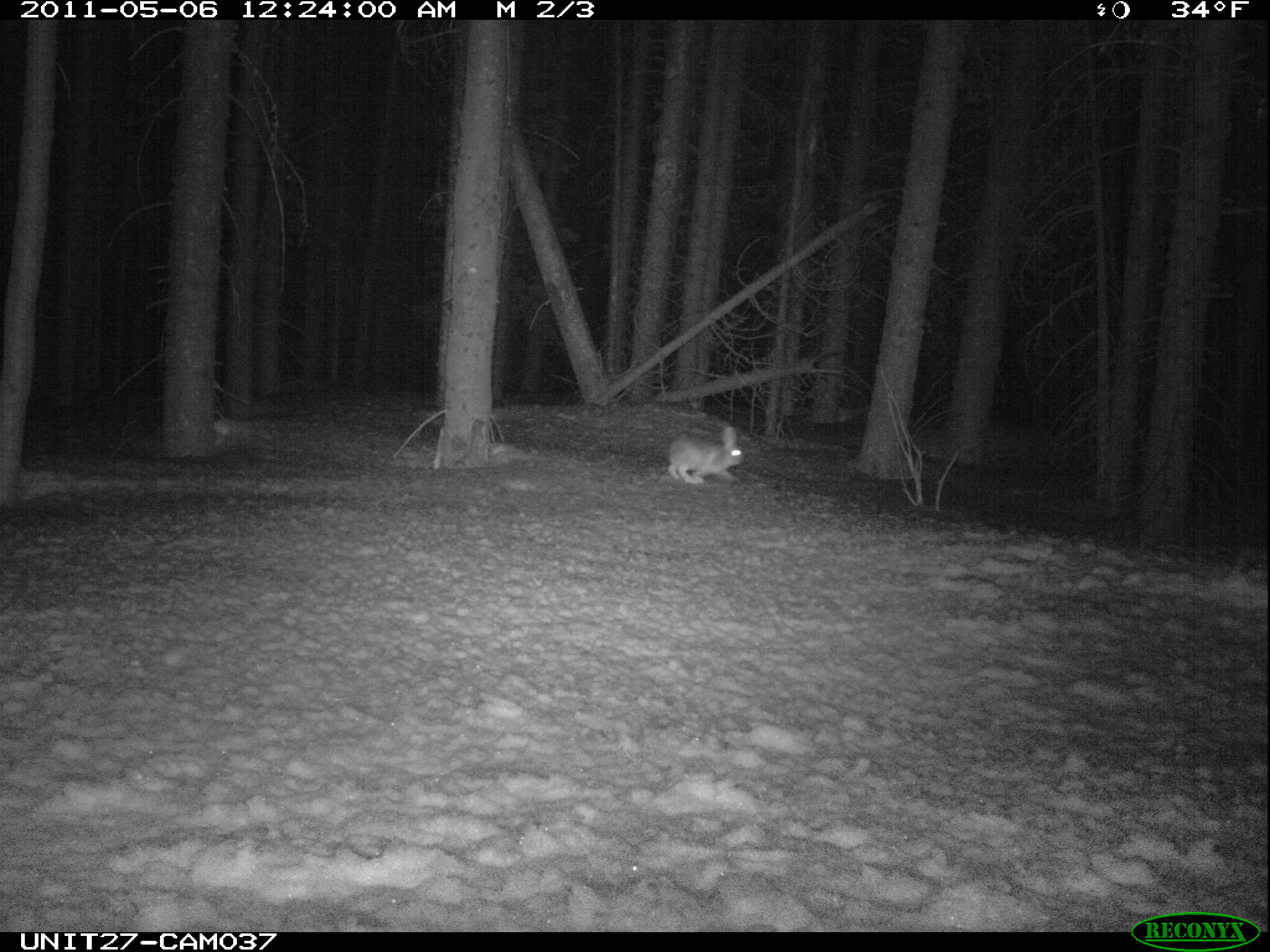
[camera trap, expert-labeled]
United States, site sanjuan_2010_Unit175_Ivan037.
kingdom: Animalia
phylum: Chordata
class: Mammalia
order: Lagomorpha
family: Leporidae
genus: Lepus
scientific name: Lepus americanus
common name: snowshoe hare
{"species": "Lepus americanus (snowshoe hare)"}